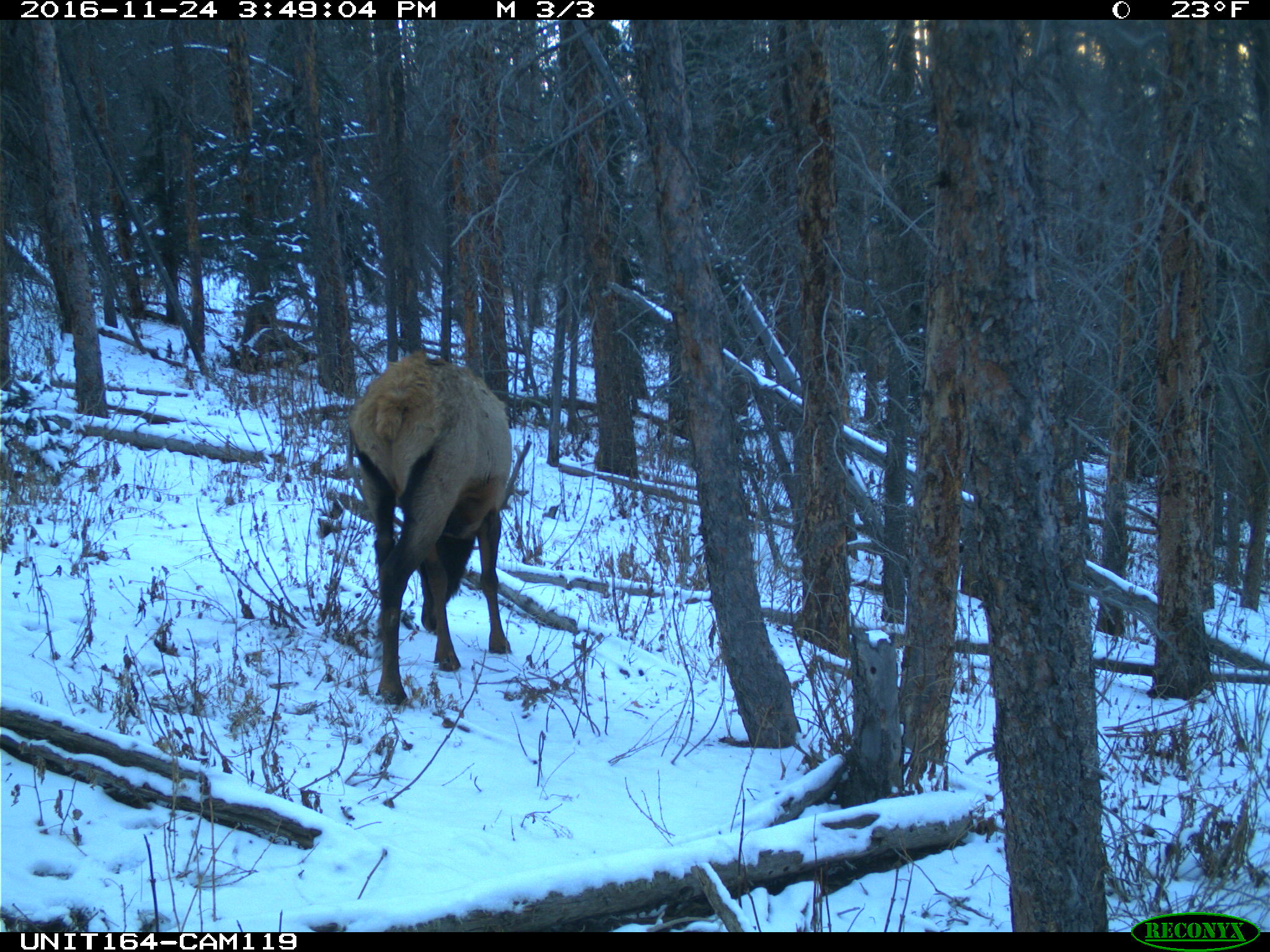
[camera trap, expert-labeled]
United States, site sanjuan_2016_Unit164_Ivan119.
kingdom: Animalia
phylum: Chordata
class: Mammalia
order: Artiodactyla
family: Cervidae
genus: Cervus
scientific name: Cervus elaphus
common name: red deer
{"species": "Cervus elaphus (red deer)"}